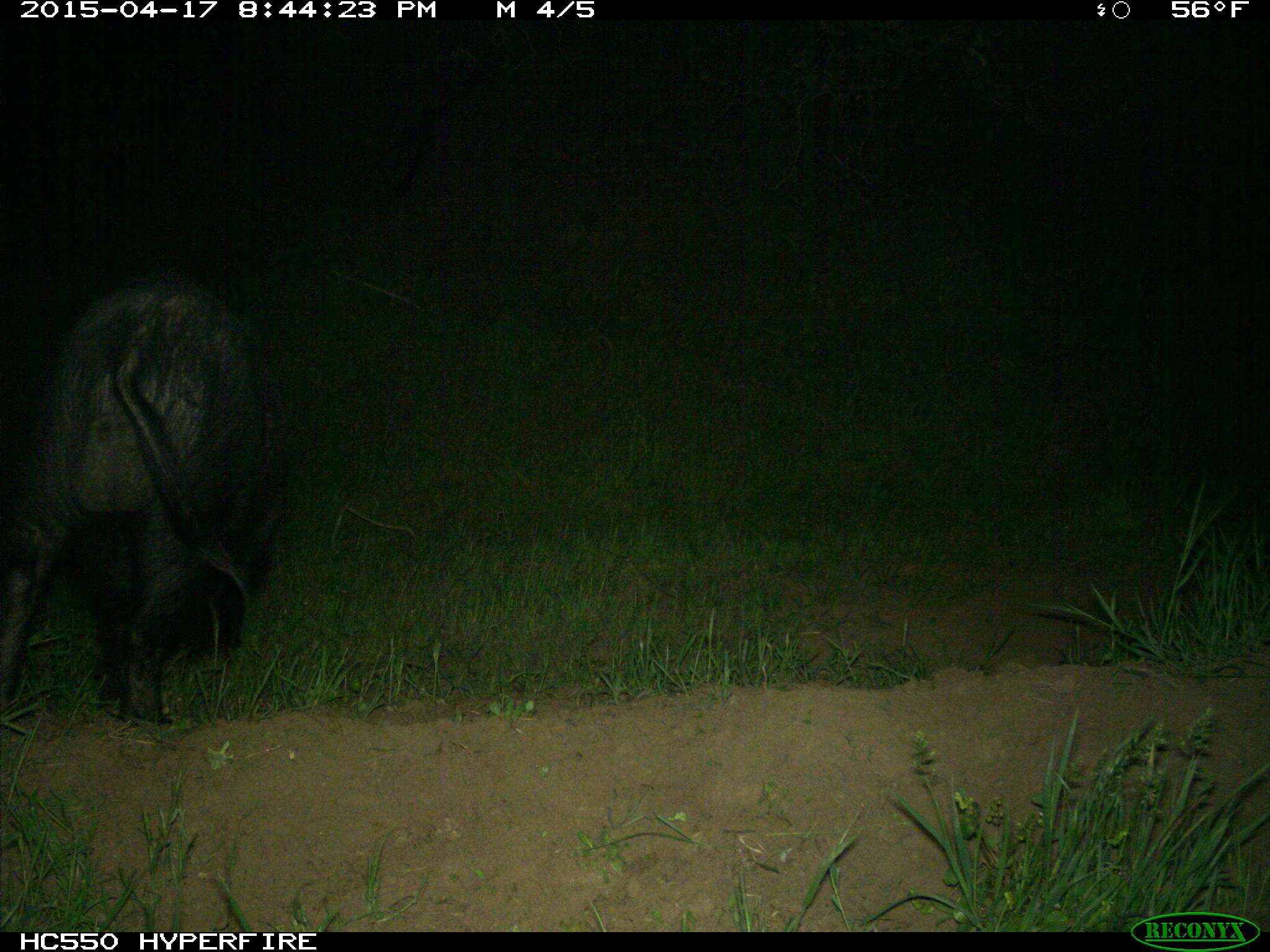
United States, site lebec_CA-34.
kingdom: Animalia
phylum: Chordata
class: Mammalia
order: Artiodactyla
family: Suidae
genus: Sus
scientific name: Sus scrofa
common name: wild boar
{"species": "Sus scrofa (wild boar)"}